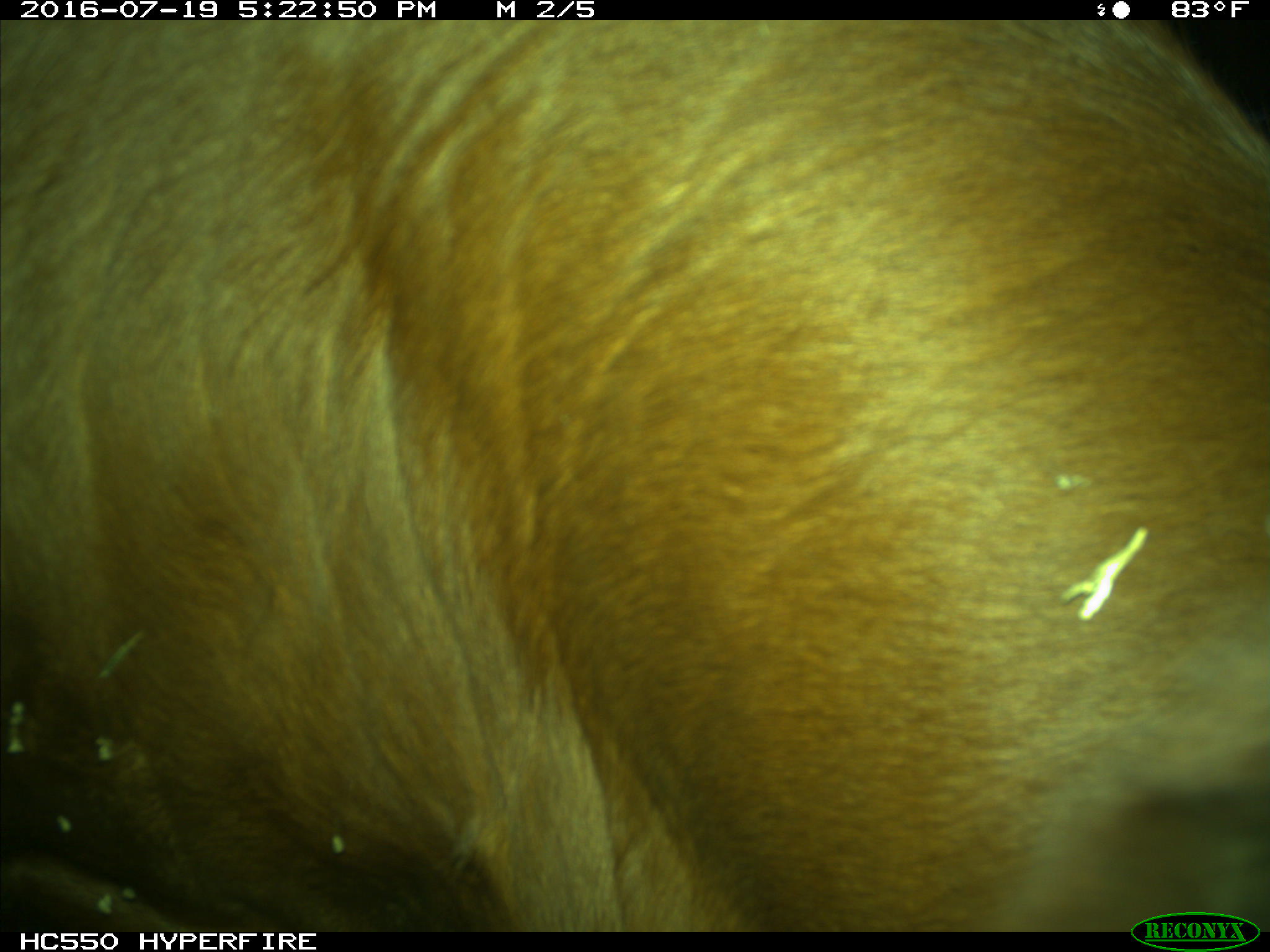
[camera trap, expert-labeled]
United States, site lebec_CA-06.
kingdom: Animalia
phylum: Chordata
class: Mammalia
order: Artiodactyla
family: Bovidae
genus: Bos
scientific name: Bos taurus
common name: domestic cow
Bos taurus (domestic cow).